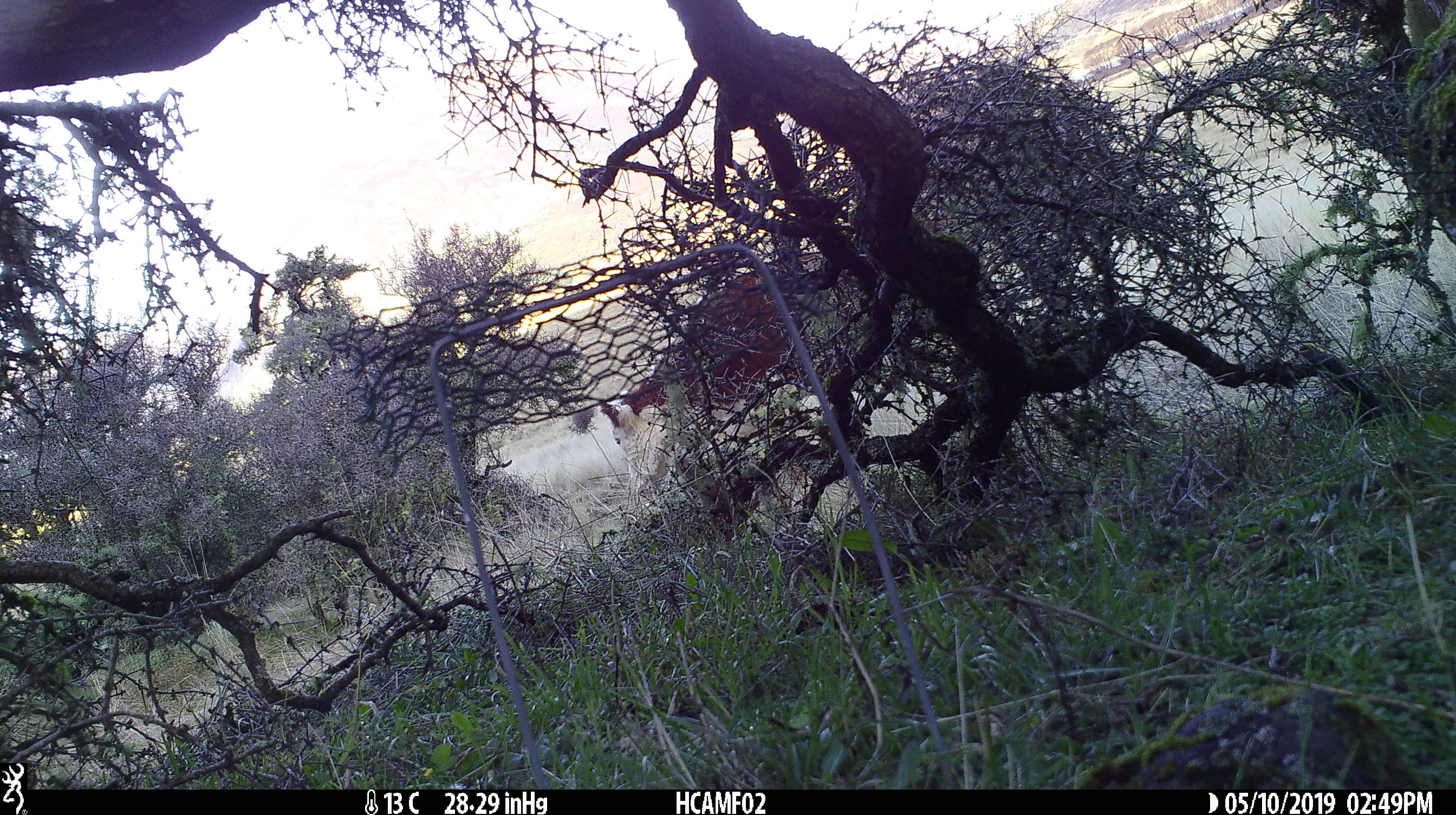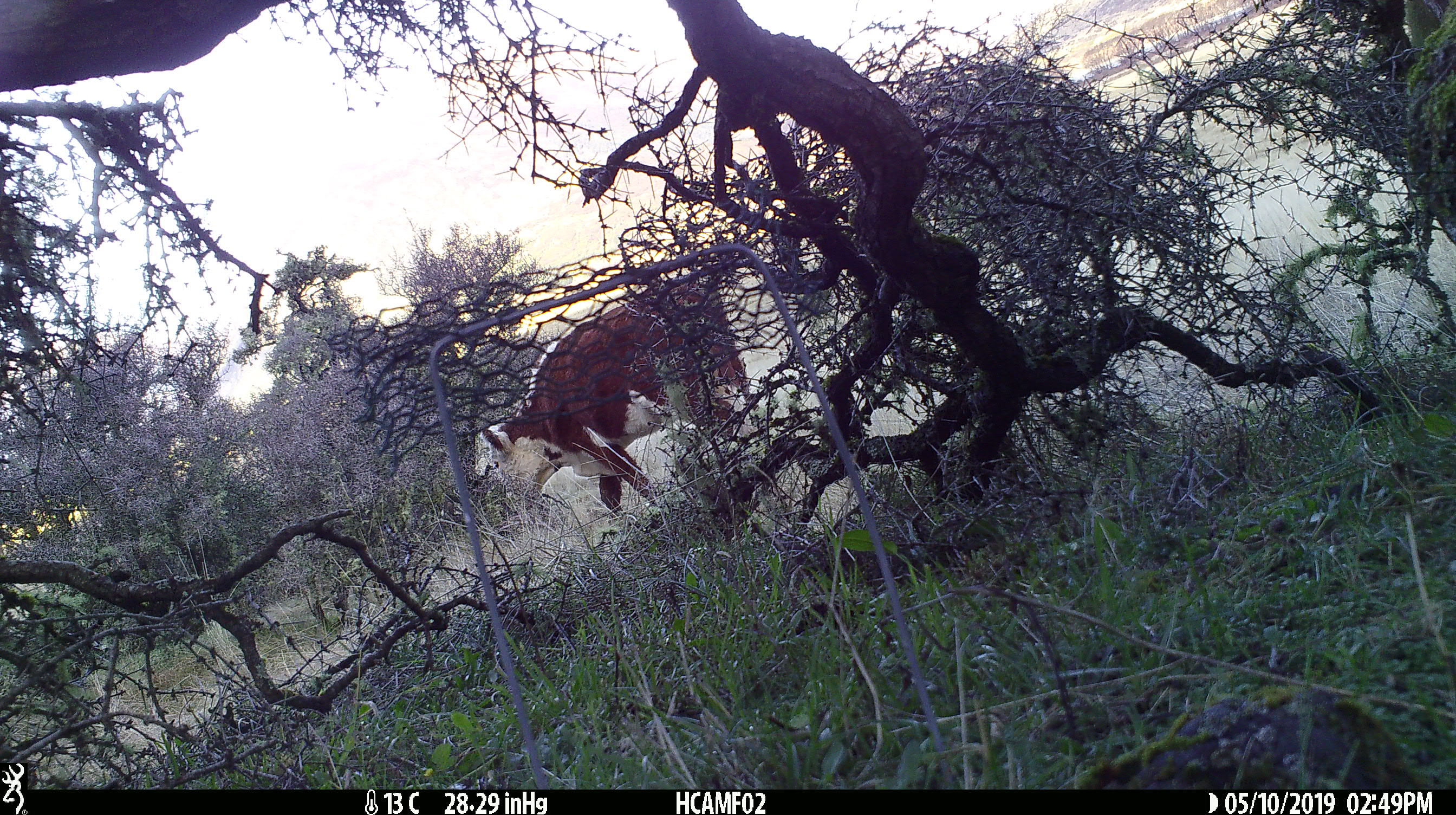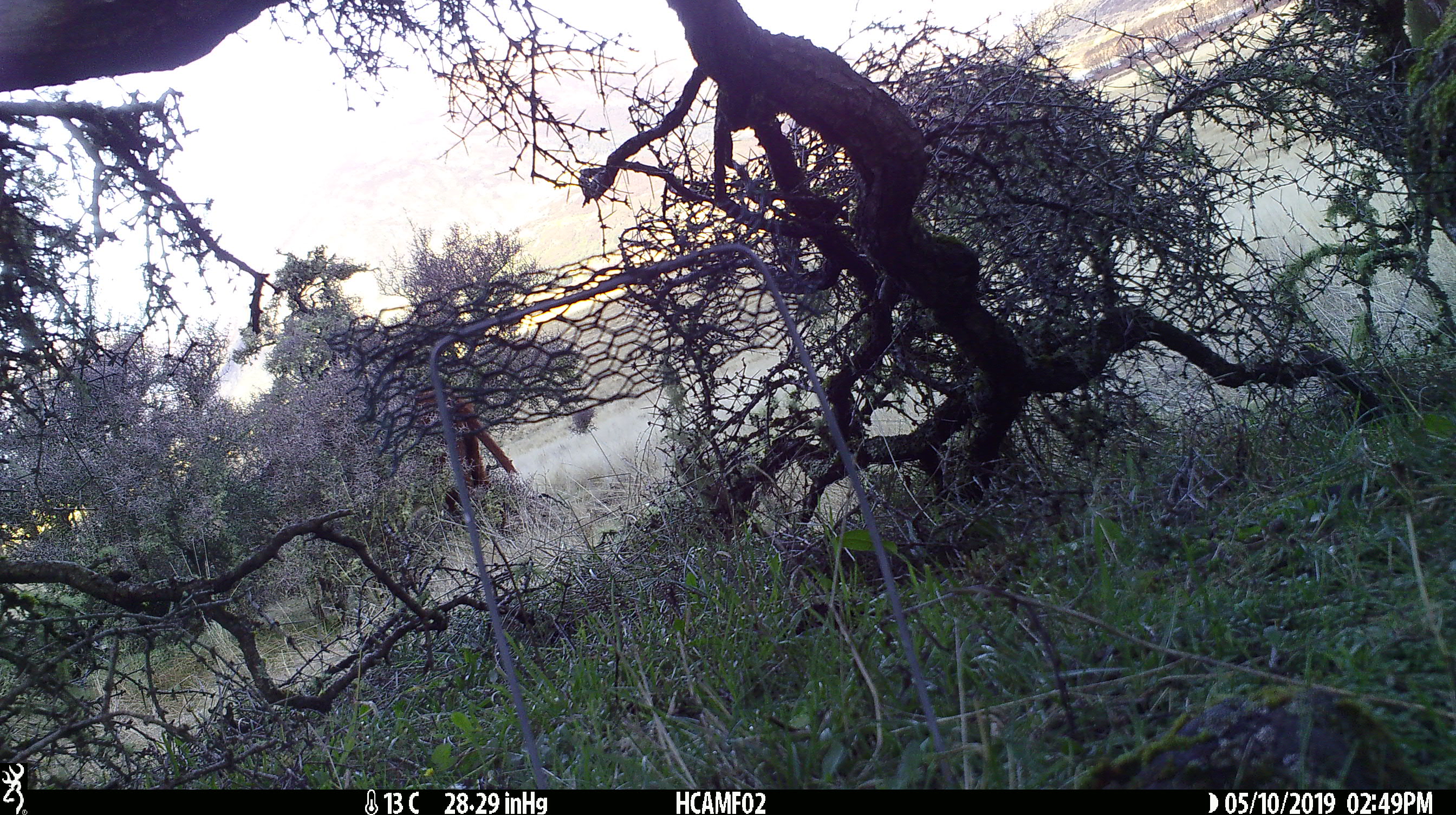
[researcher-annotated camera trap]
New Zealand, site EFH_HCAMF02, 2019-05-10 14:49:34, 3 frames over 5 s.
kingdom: Animalia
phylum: Chordata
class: Mammalia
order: Artiodactyla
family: Bovidae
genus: Bos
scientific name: Bos taurus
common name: domestic cow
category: cow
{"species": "cow (domestic cow) (Bos taurus)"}